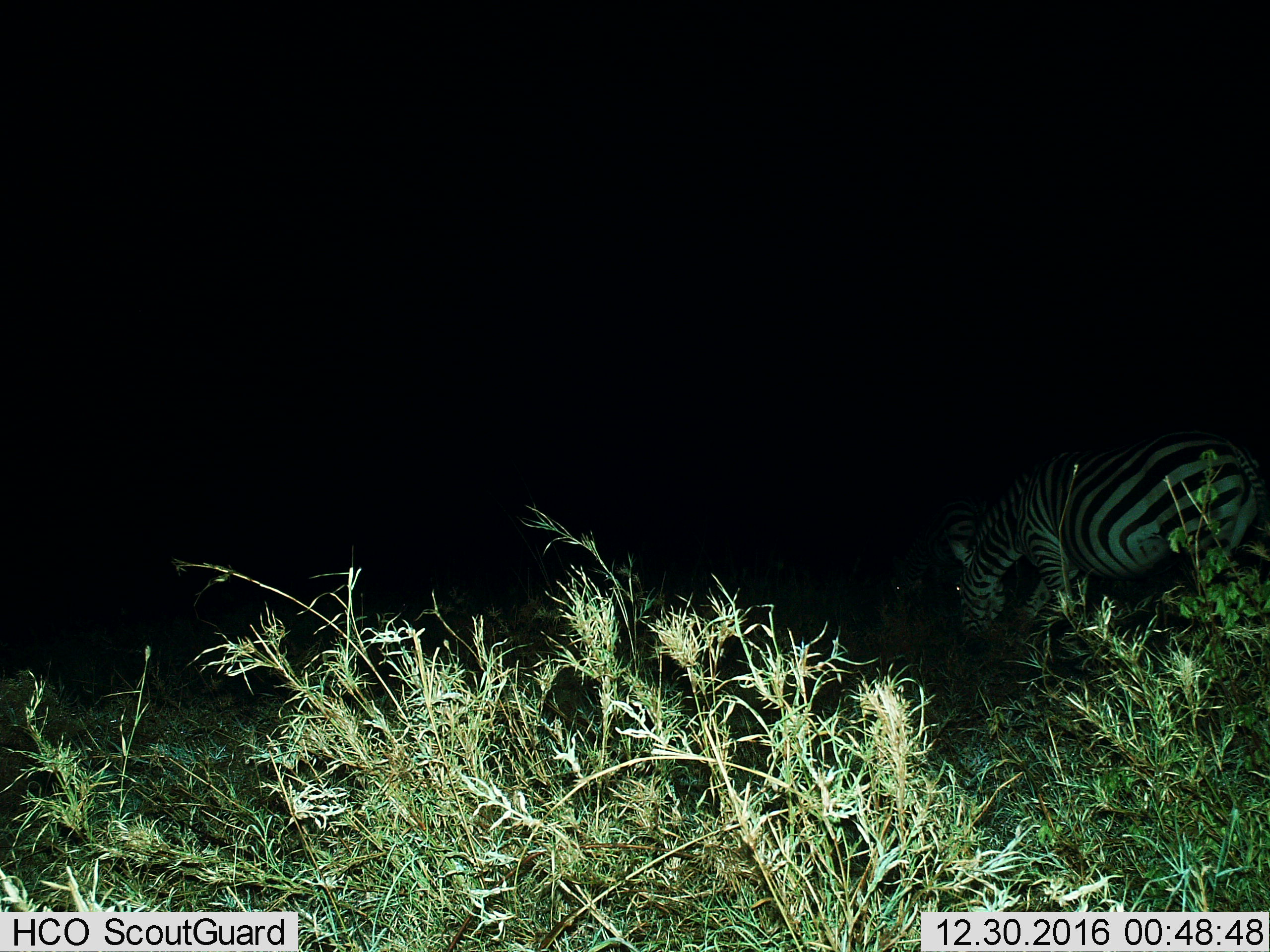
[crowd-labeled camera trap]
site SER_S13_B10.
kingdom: Animalia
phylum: Chordata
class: Mammalia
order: Perissodactyla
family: Equidae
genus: Equus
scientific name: Equus quagga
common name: plains zebra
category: zebraplains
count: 1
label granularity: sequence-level